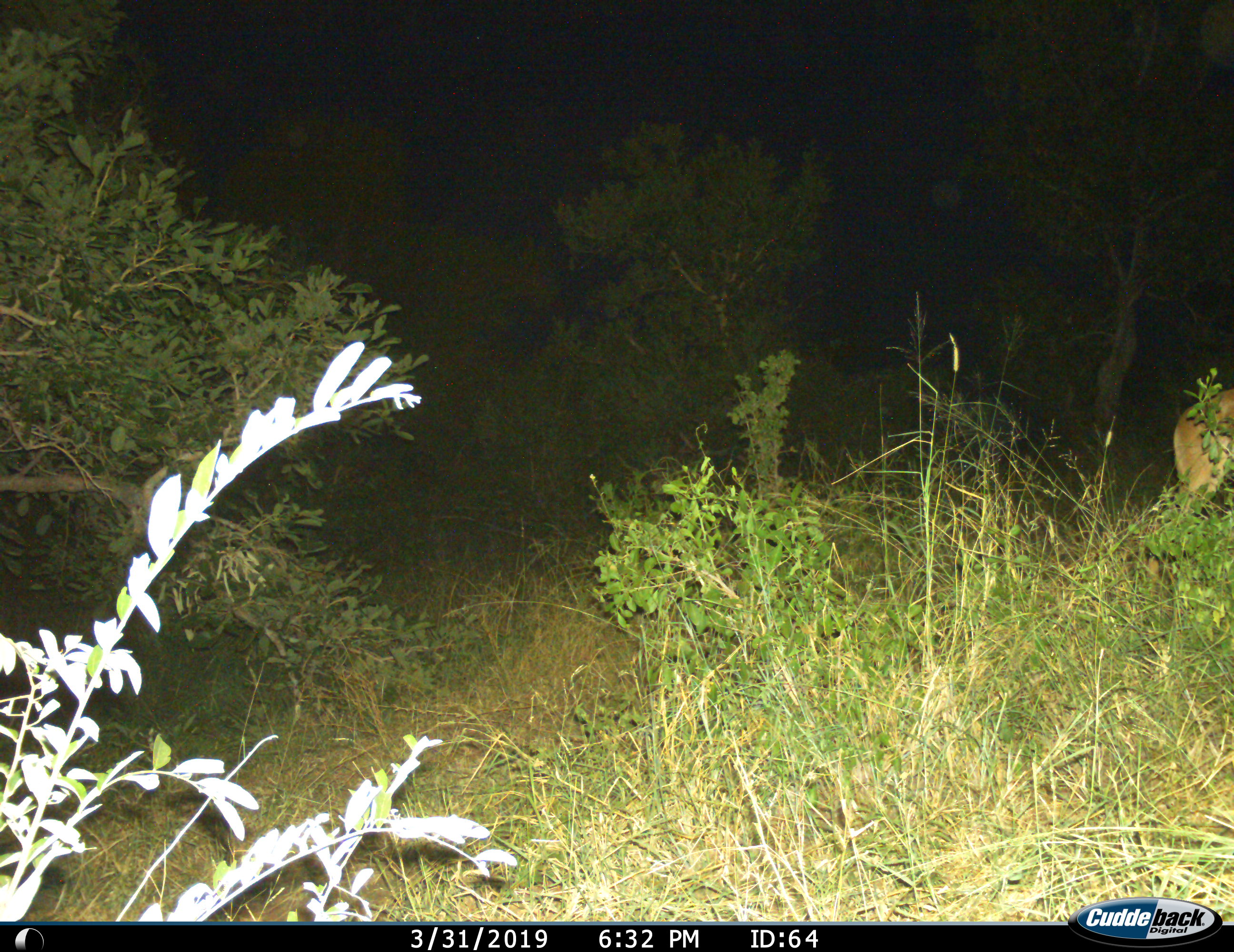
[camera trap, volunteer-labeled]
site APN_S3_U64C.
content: unidentified animal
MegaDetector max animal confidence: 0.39